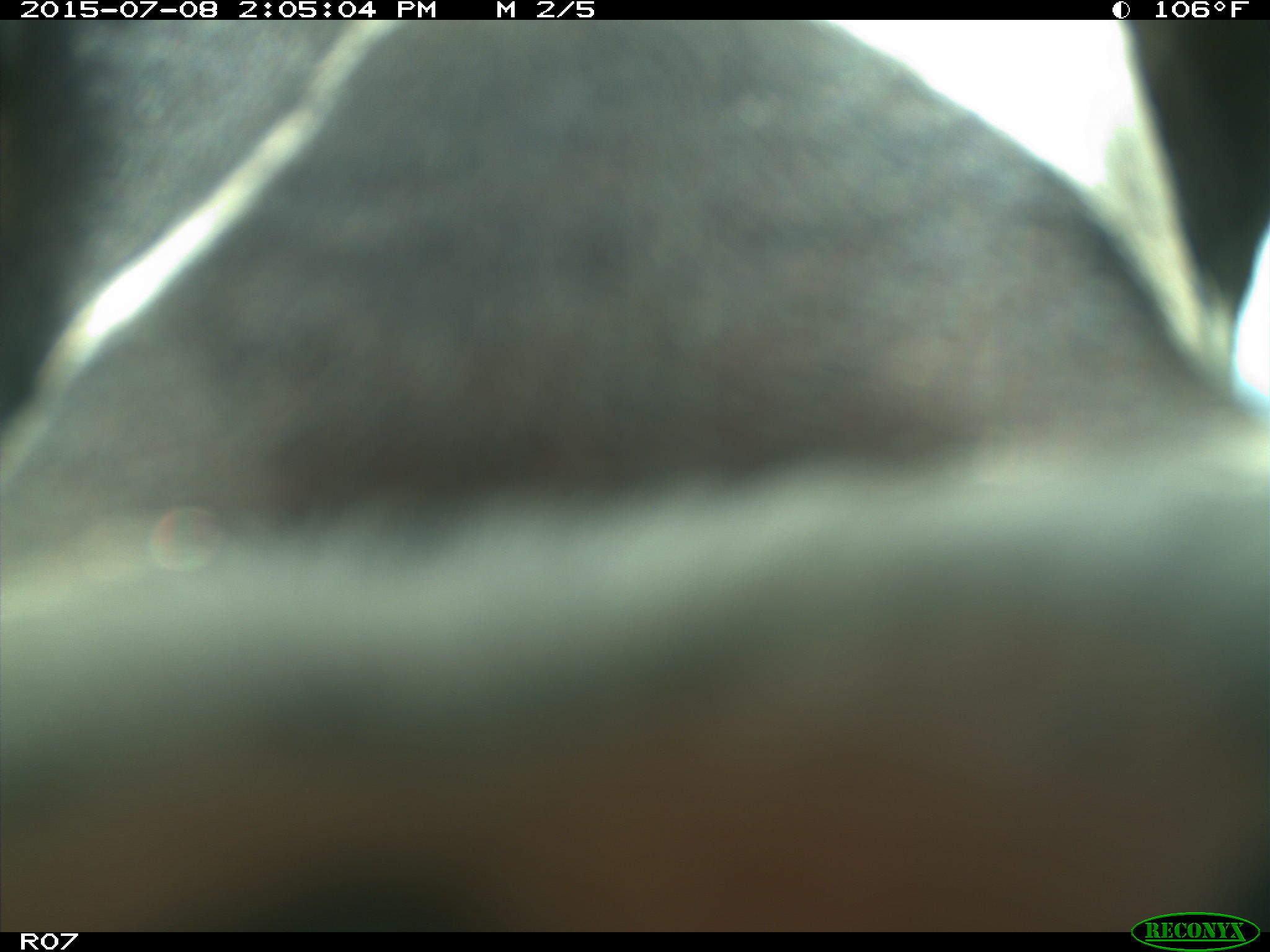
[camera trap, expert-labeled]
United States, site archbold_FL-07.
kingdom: Animalia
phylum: Chordata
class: Mammalia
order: Artiodactyla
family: Bovidae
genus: Bos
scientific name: Bos taurus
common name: domestic cow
Bos taurus (domestic cow).